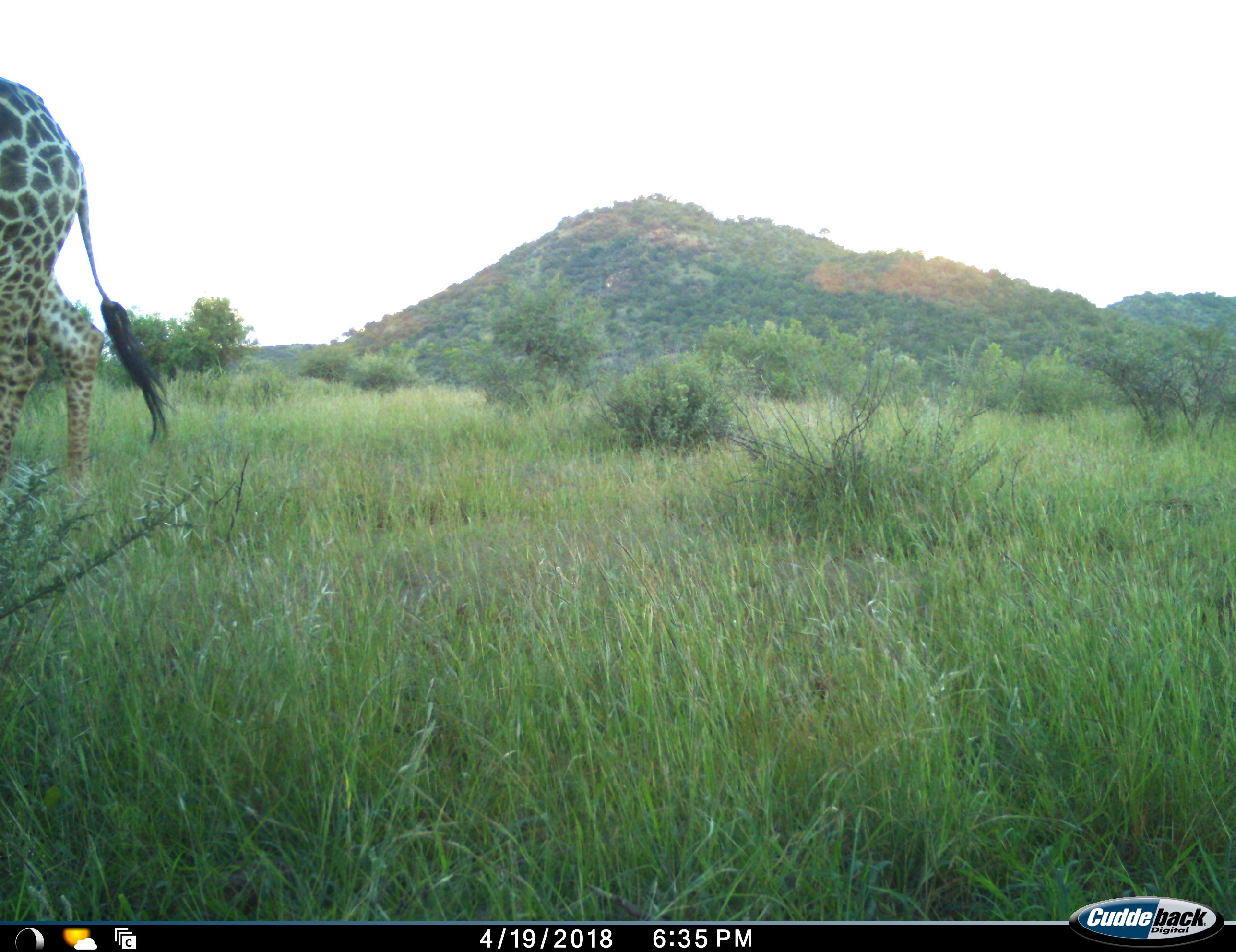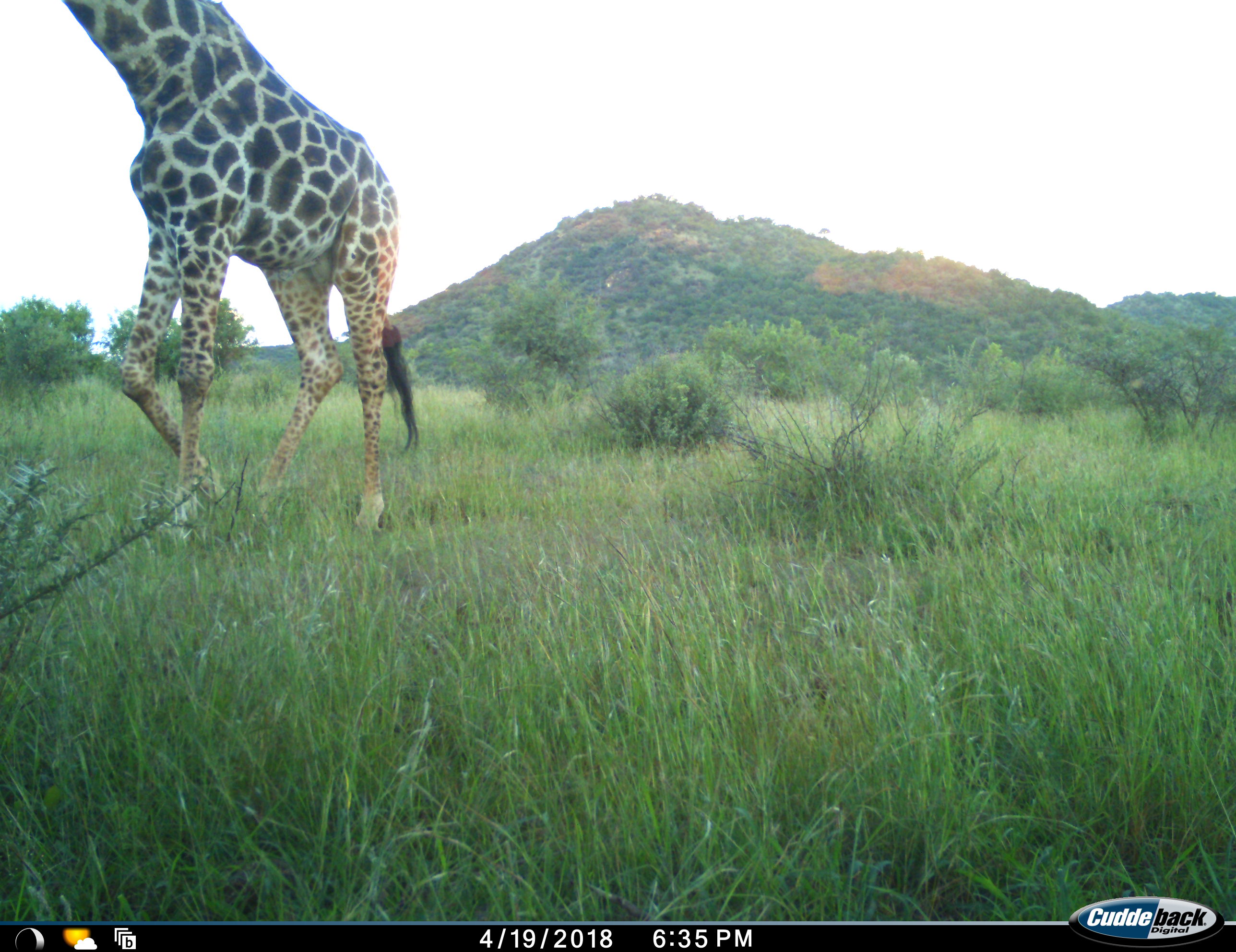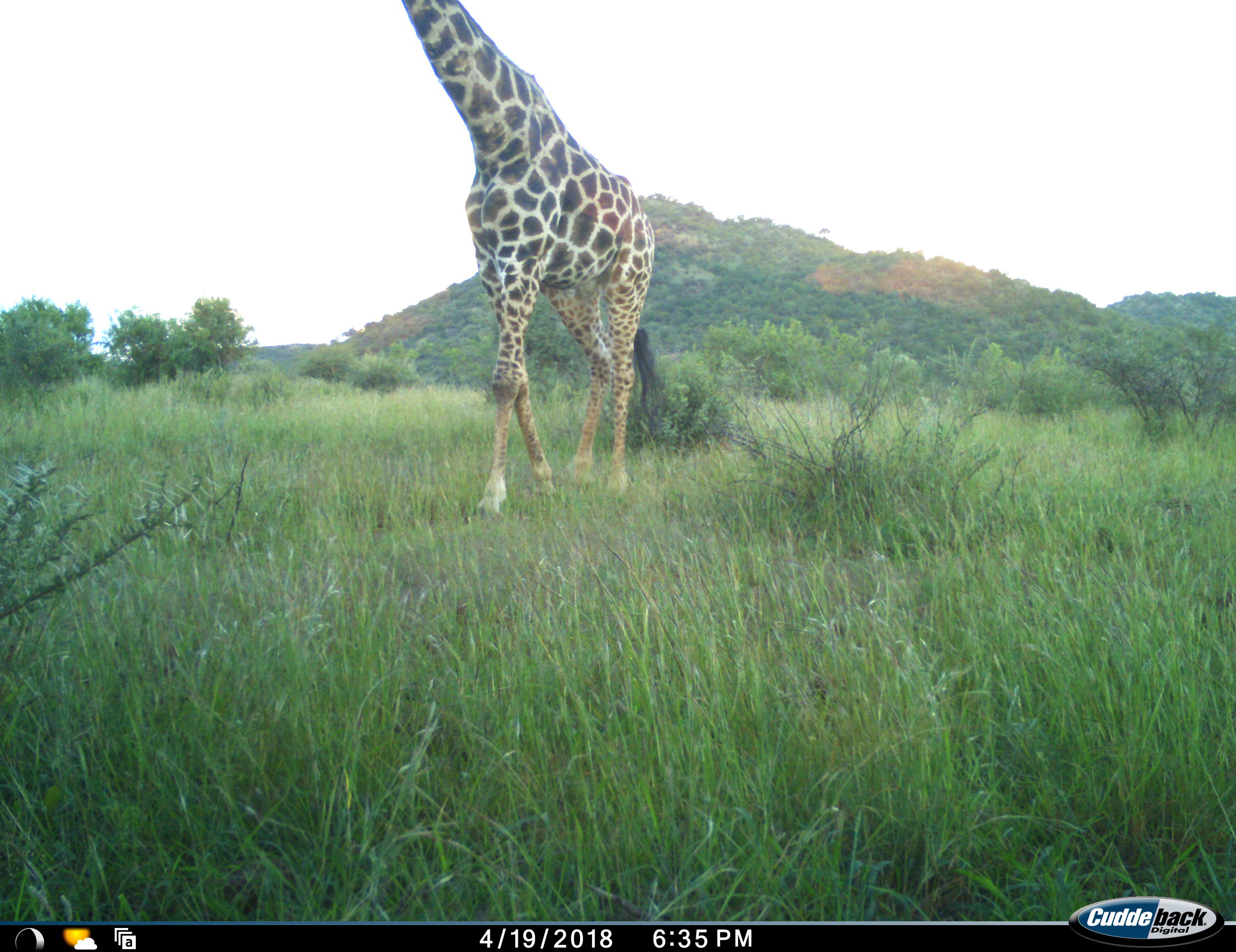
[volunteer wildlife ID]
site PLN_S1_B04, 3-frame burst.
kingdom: Animalia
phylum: Chordata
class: Mammalia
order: Artiodactyla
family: Giraffidae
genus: Giraffa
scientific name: Giraffa camelopardalis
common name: giraffe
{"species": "giraffe (Giraffa camelopardalis)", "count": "1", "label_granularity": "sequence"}